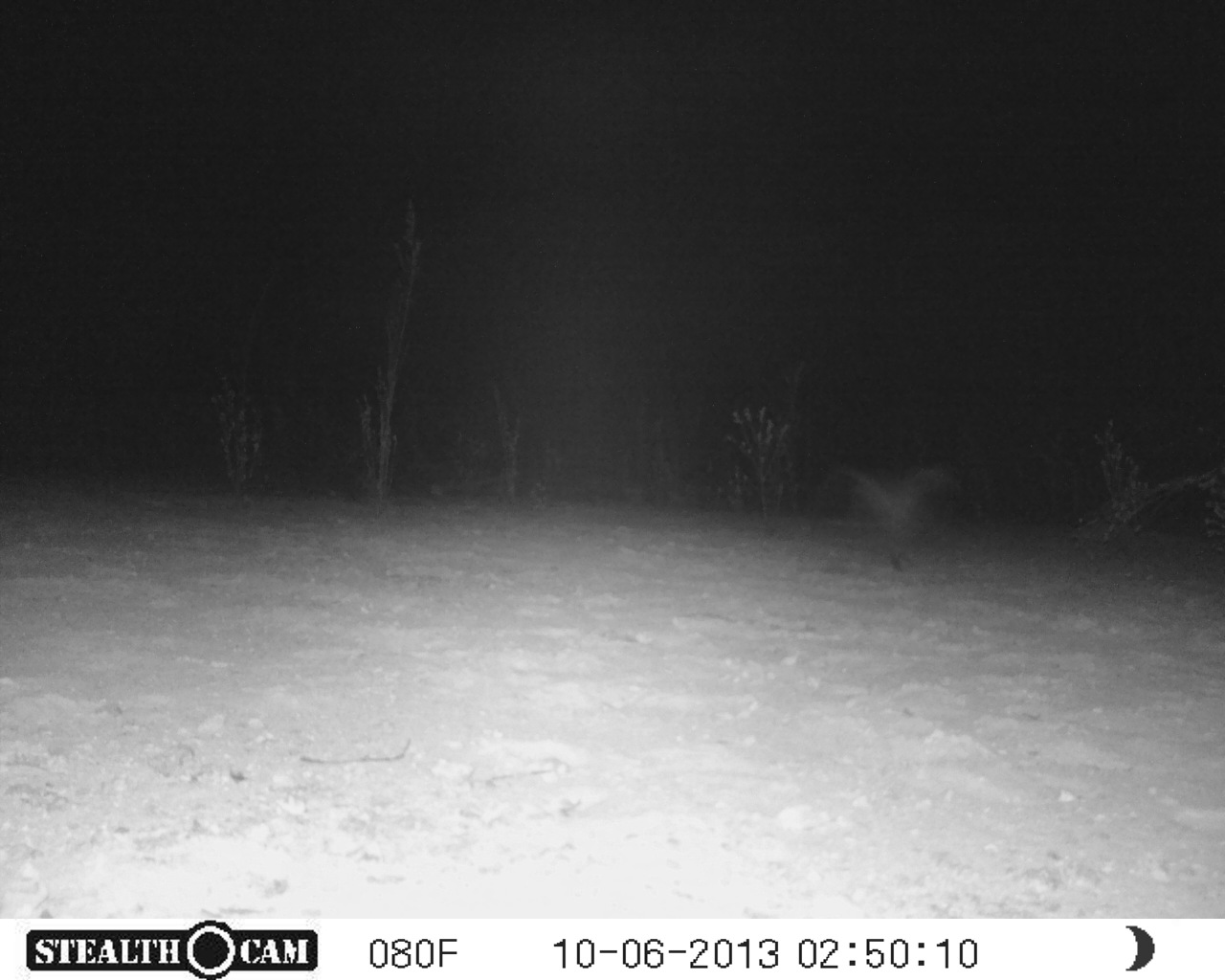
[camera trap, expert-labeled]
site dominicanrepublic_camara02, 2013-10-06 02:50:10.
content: unidentified animal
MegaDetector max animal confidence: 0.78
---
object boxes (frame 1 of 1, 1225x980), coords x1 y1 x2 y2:
unknown: 808 464 958 577